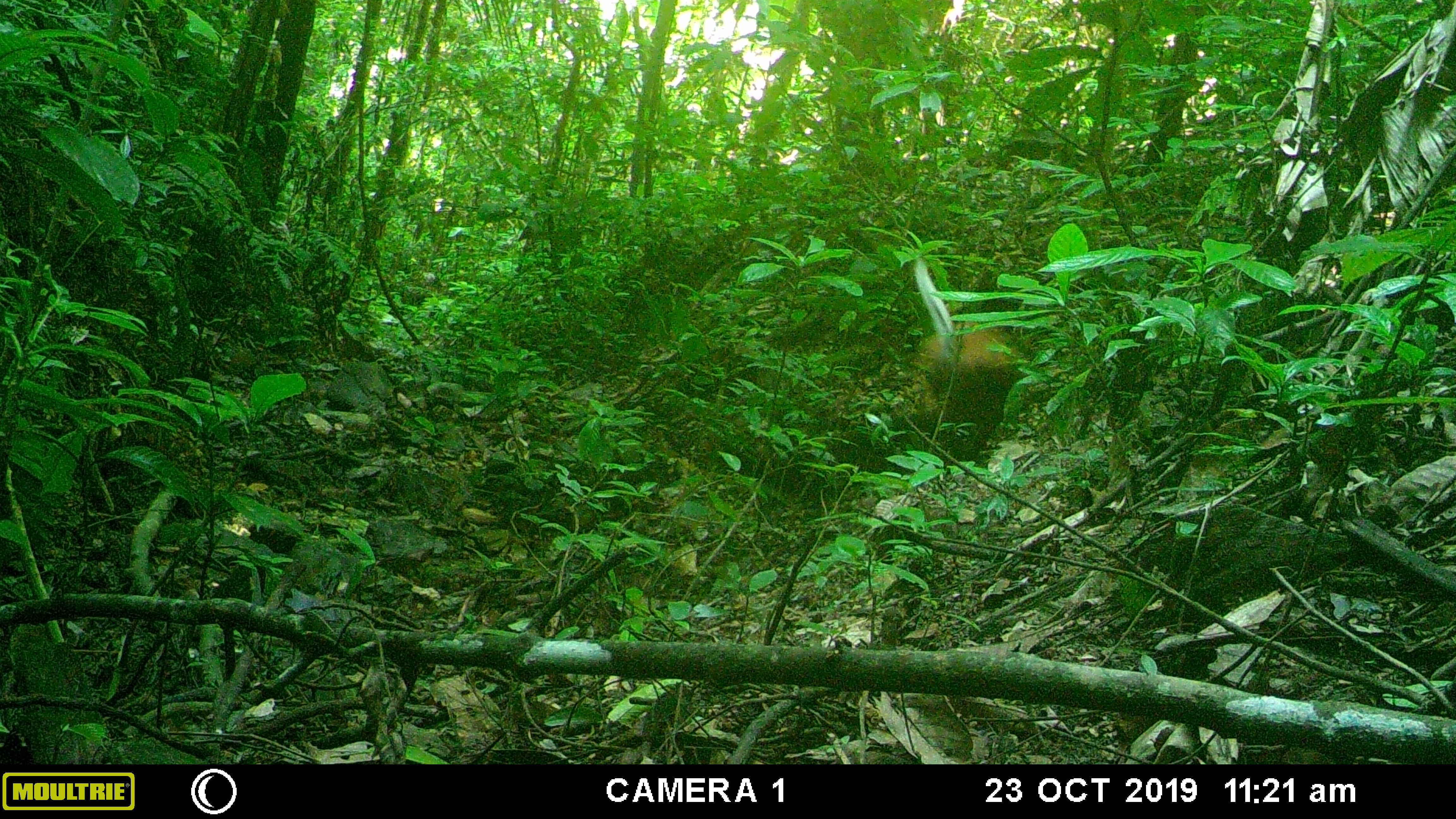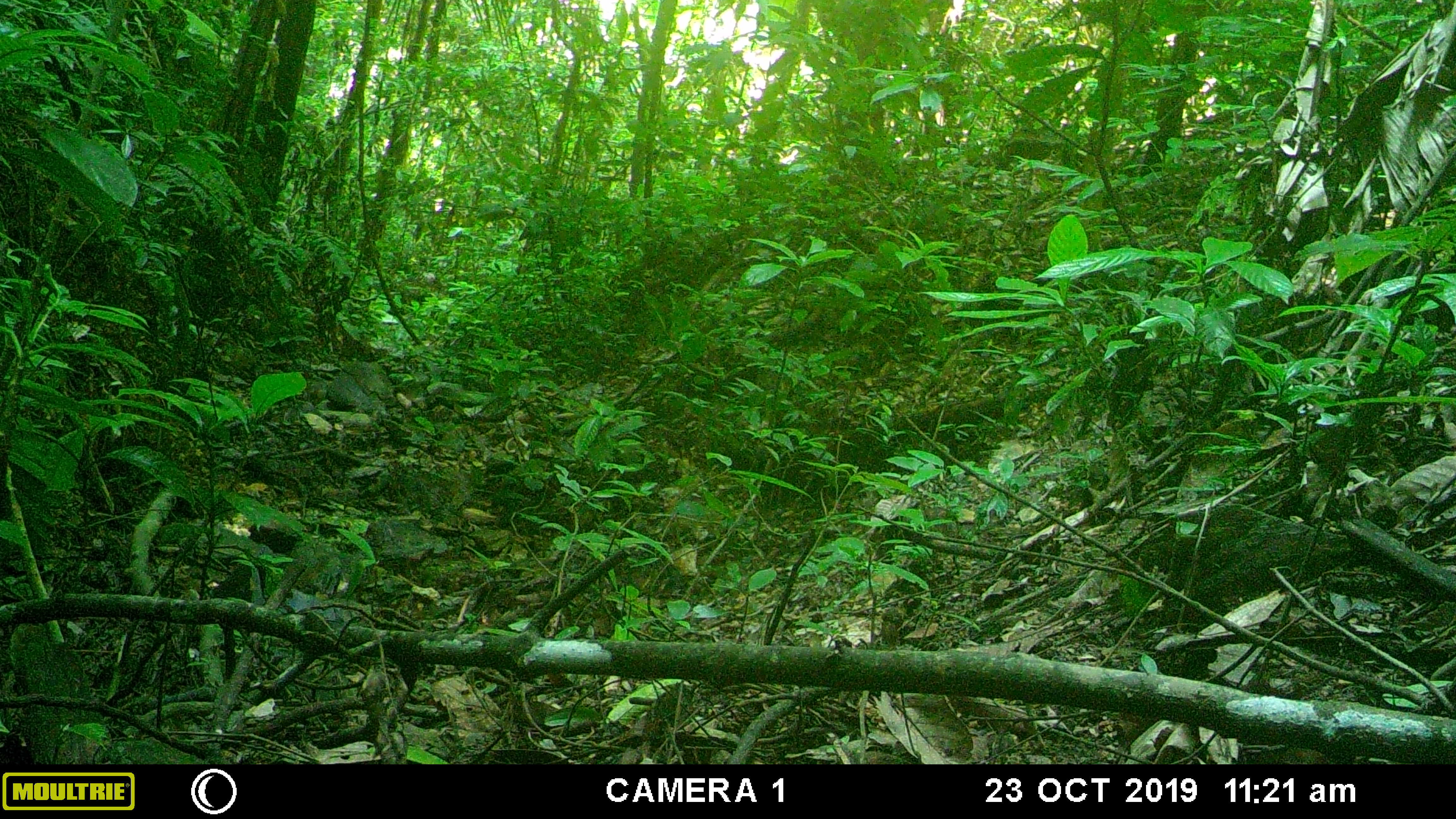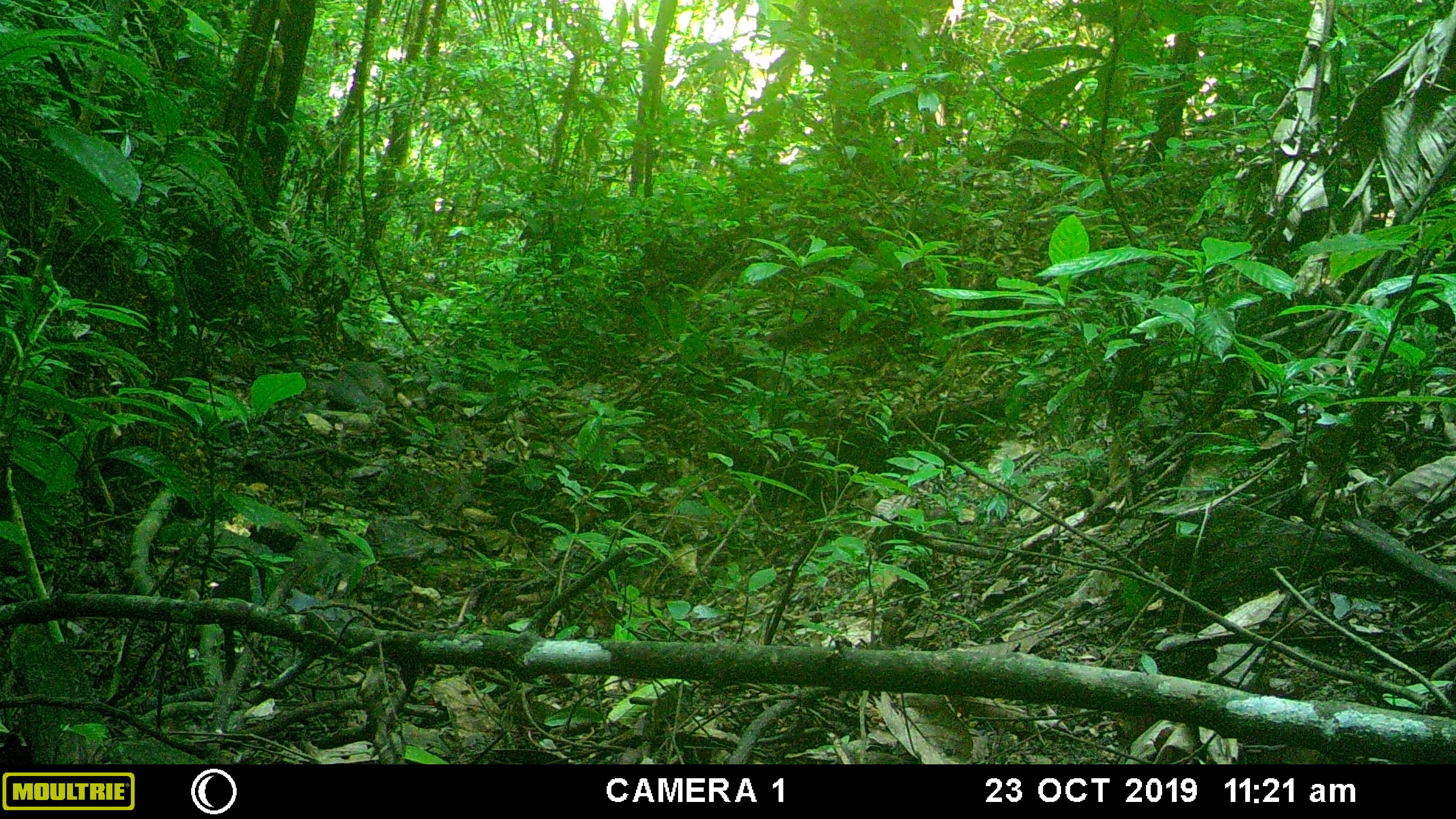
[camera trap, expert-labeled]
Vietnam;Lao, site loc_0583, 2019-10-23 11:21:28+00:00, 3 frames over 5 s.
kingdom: Animalia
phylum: Chordata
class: Mammalia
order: Artiodactyla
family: Cervidae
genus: Muntiacus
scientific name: Muntiacus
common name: muntjacs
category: unidentified muntjac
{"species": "unidentified muntjac (muntjacs) (Muntiacus)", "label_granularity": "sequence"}